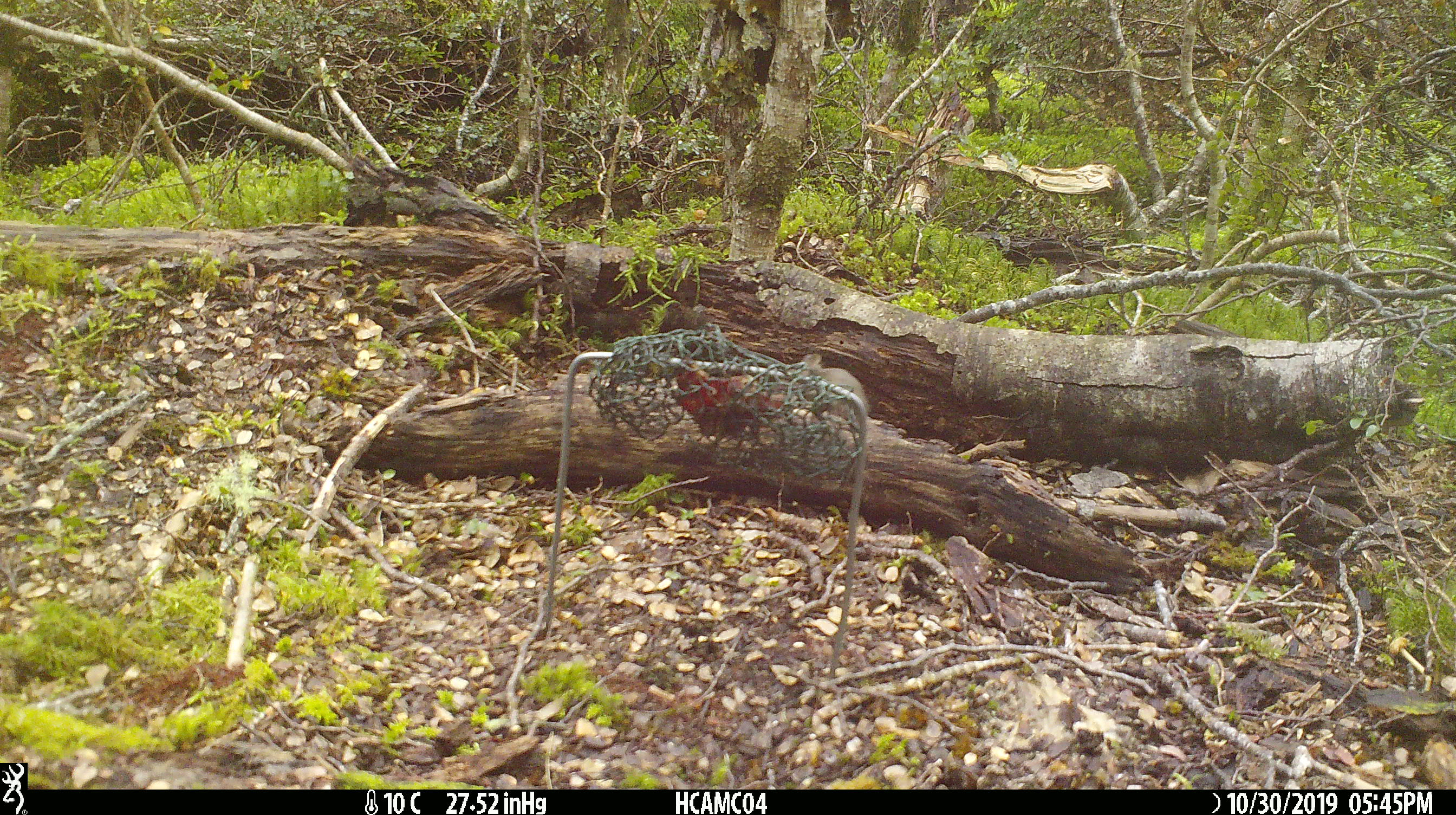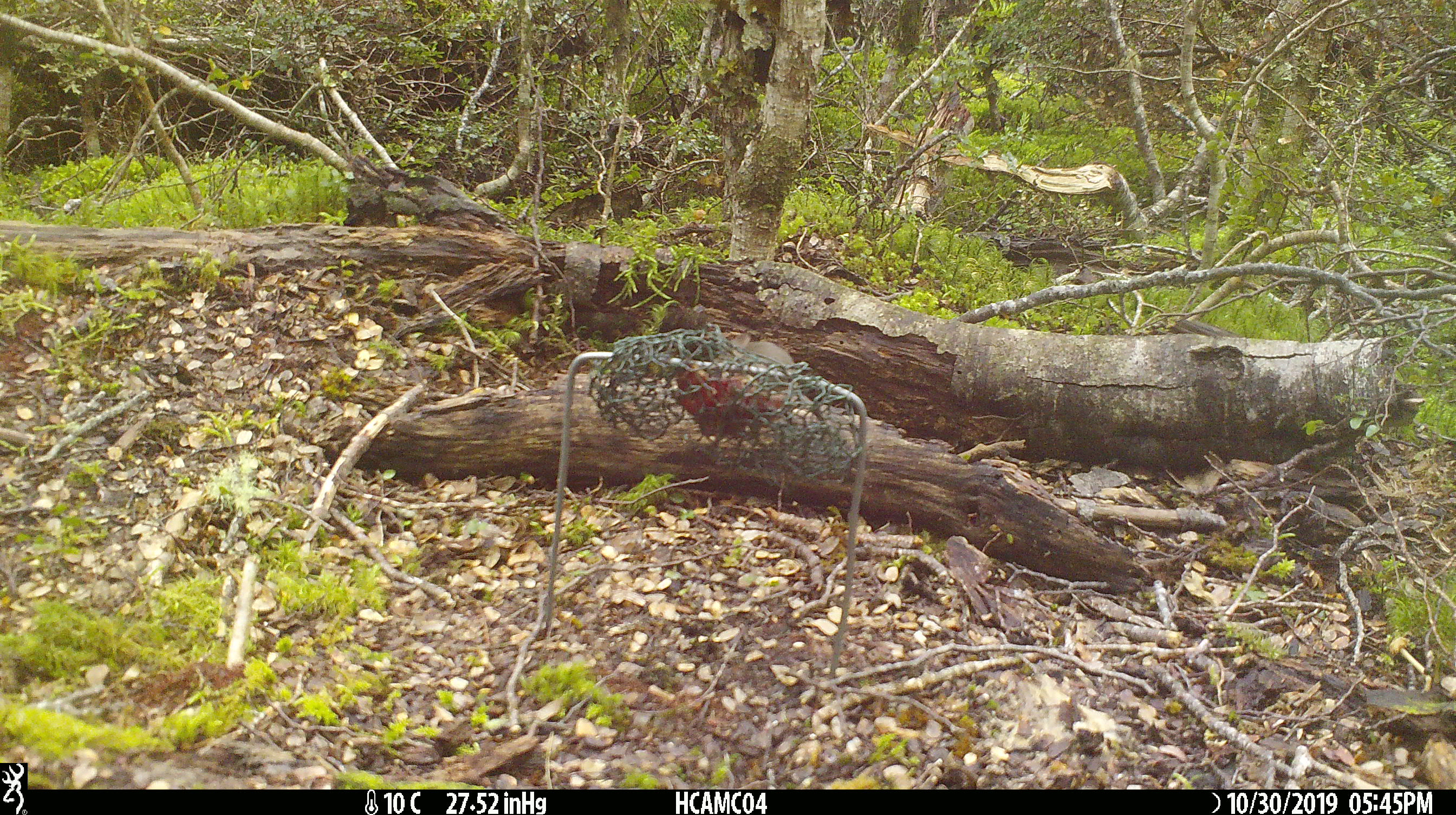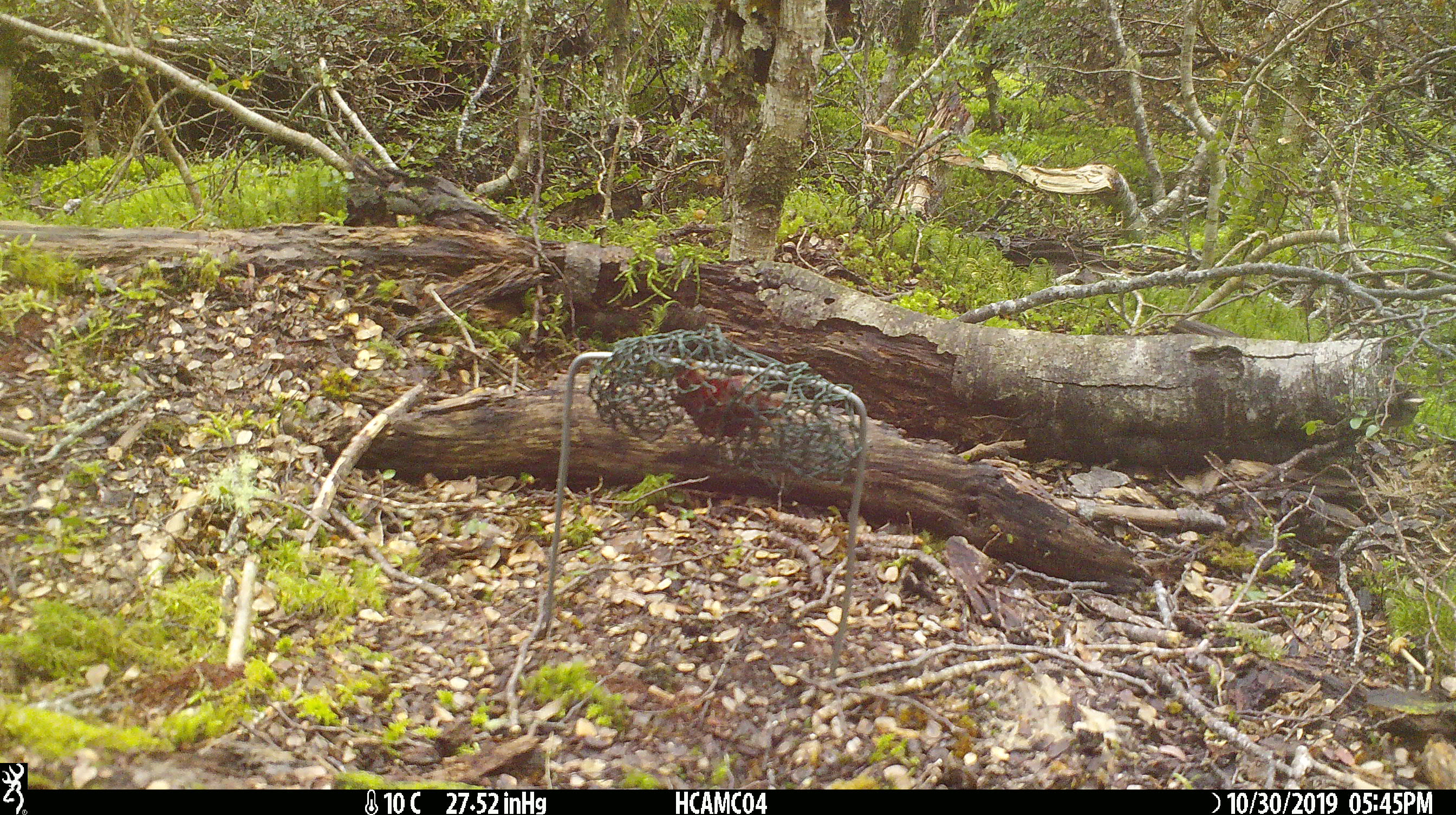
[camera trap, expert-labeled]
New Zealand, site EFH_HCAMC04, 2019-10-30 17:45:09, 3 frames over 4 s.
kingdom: Animalia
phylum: Chordata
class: Mammalia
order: Rodentia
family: Muridae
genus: Mus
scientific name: Mus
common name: mouse